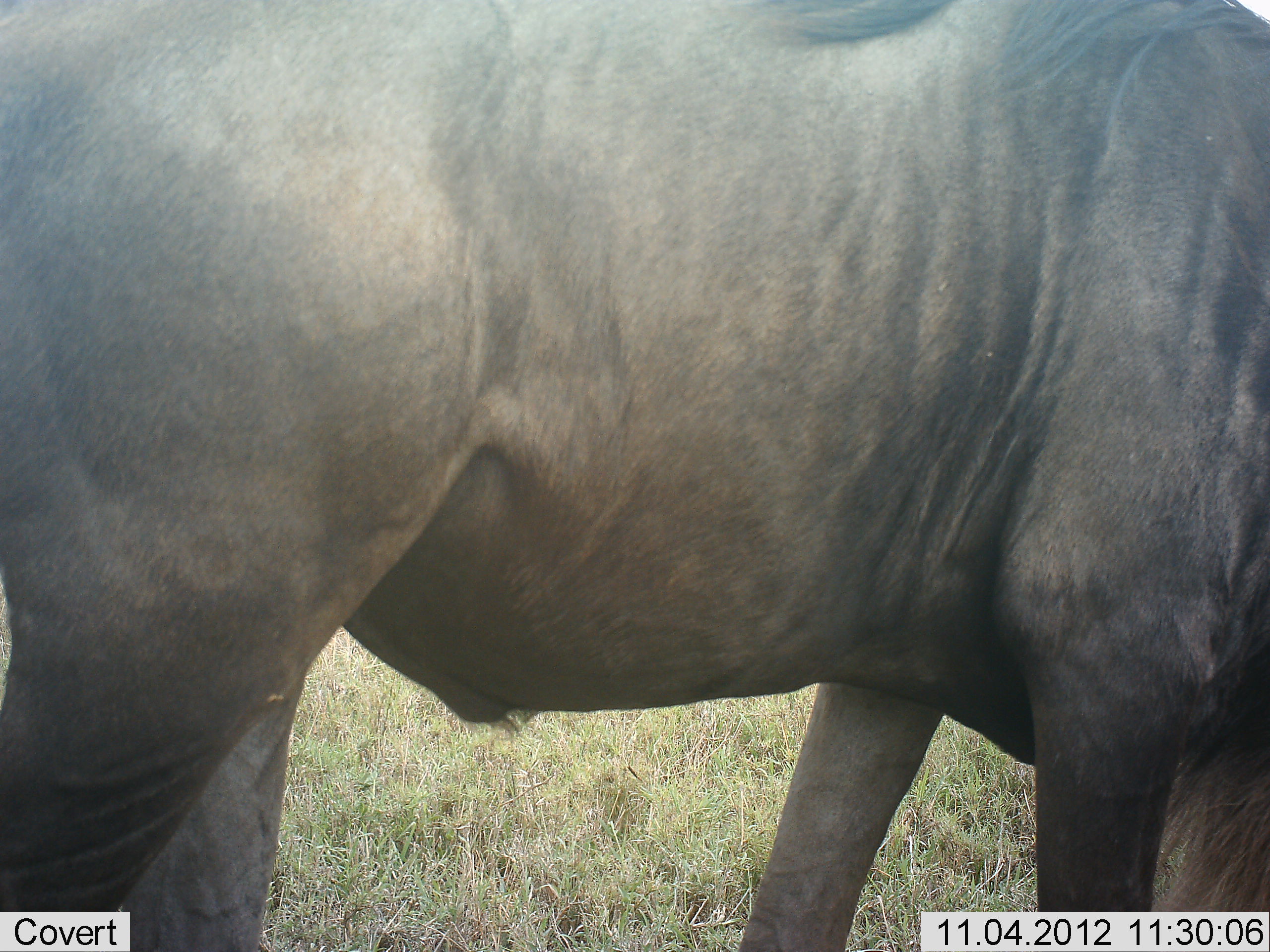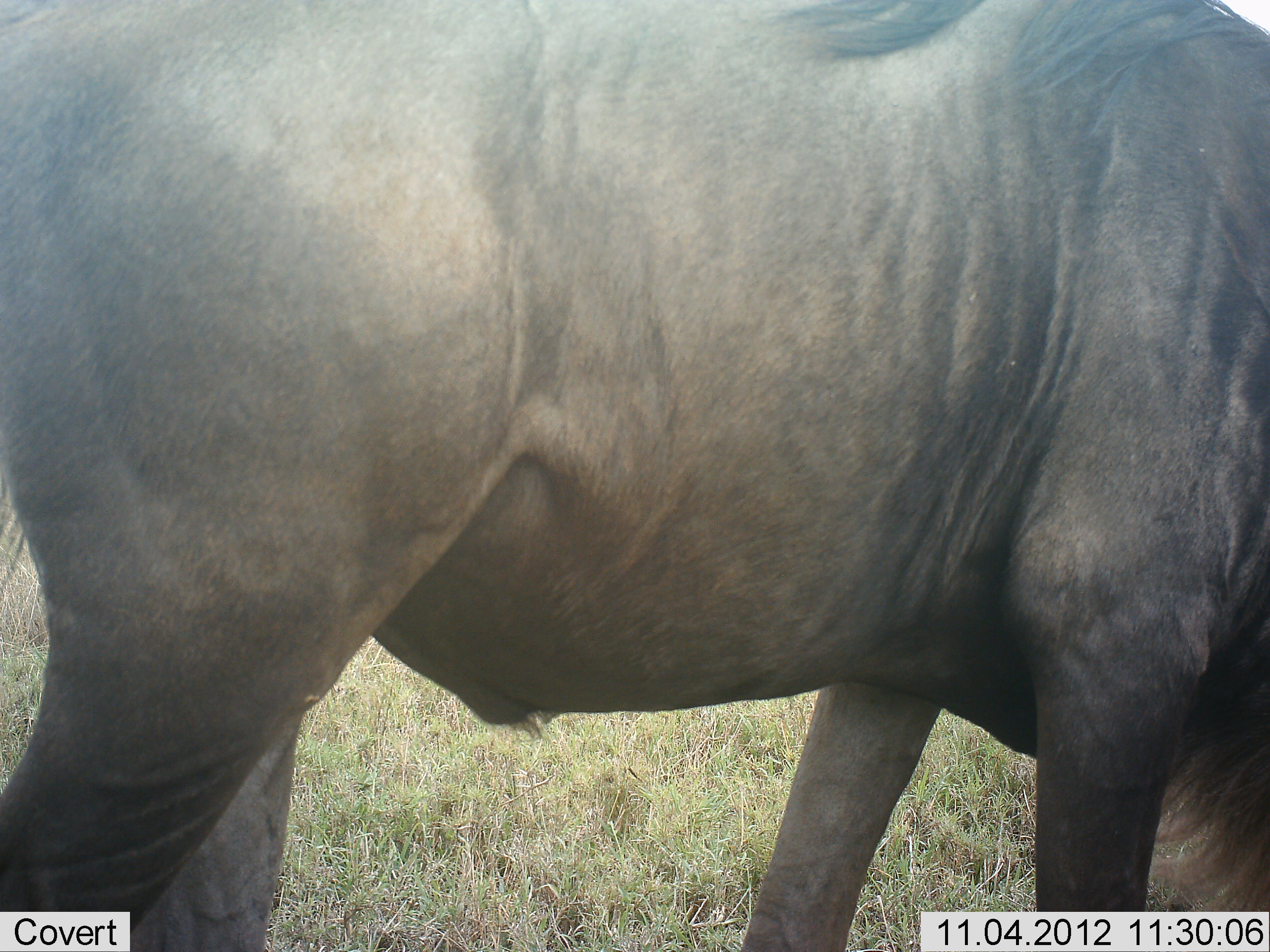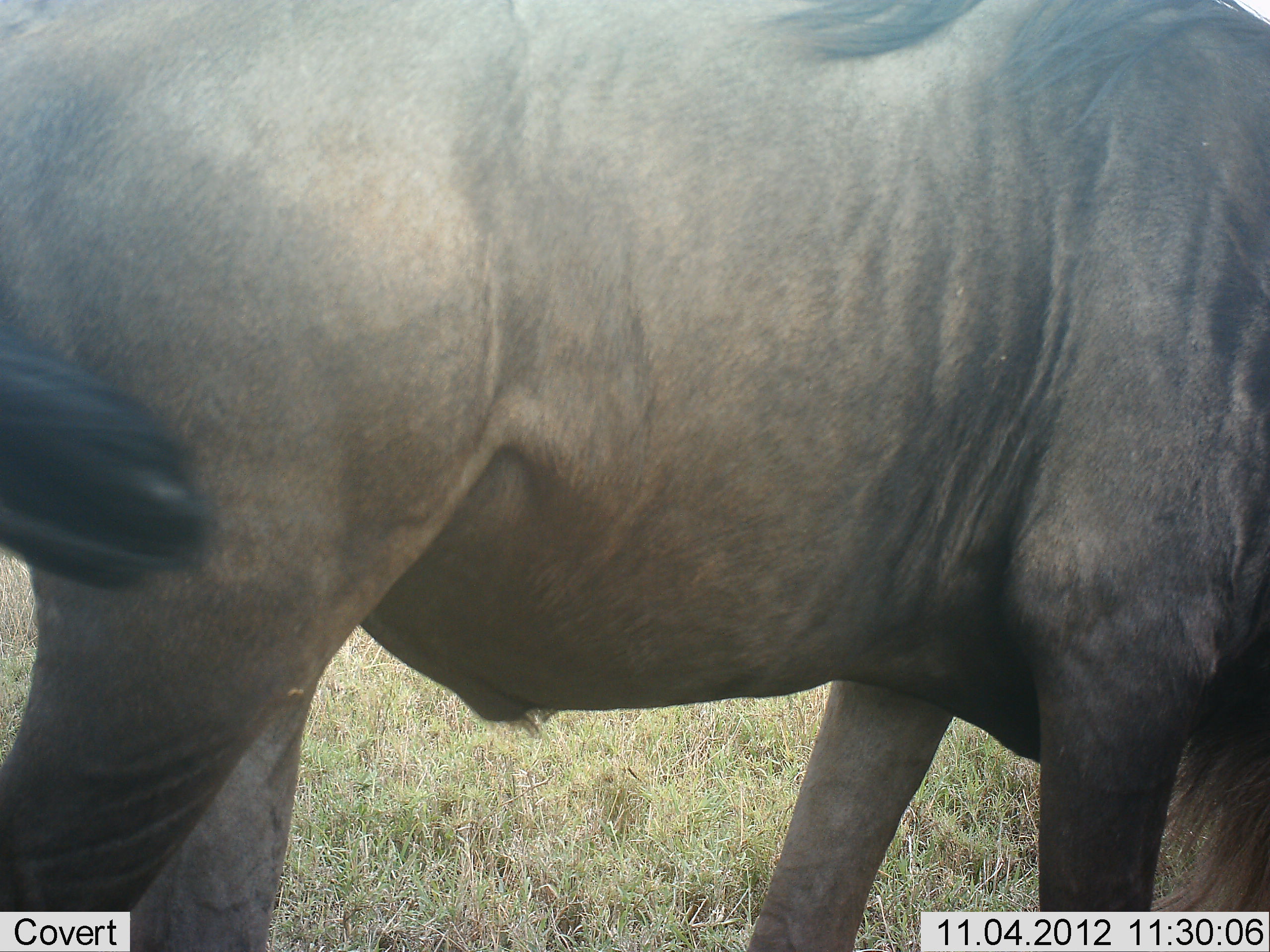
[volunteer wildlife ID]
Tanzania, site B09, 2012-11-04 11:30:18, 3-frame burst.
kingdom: Animalia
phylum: Chordata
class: Mammalia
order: Artiodactyla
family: Bovidae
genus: Connochaetes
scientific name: Connochaetes taurinus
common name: blue wildebeest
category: wildebeest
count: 1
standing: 80%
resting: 0%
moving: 0%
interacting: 0%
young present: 0%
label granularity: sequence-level